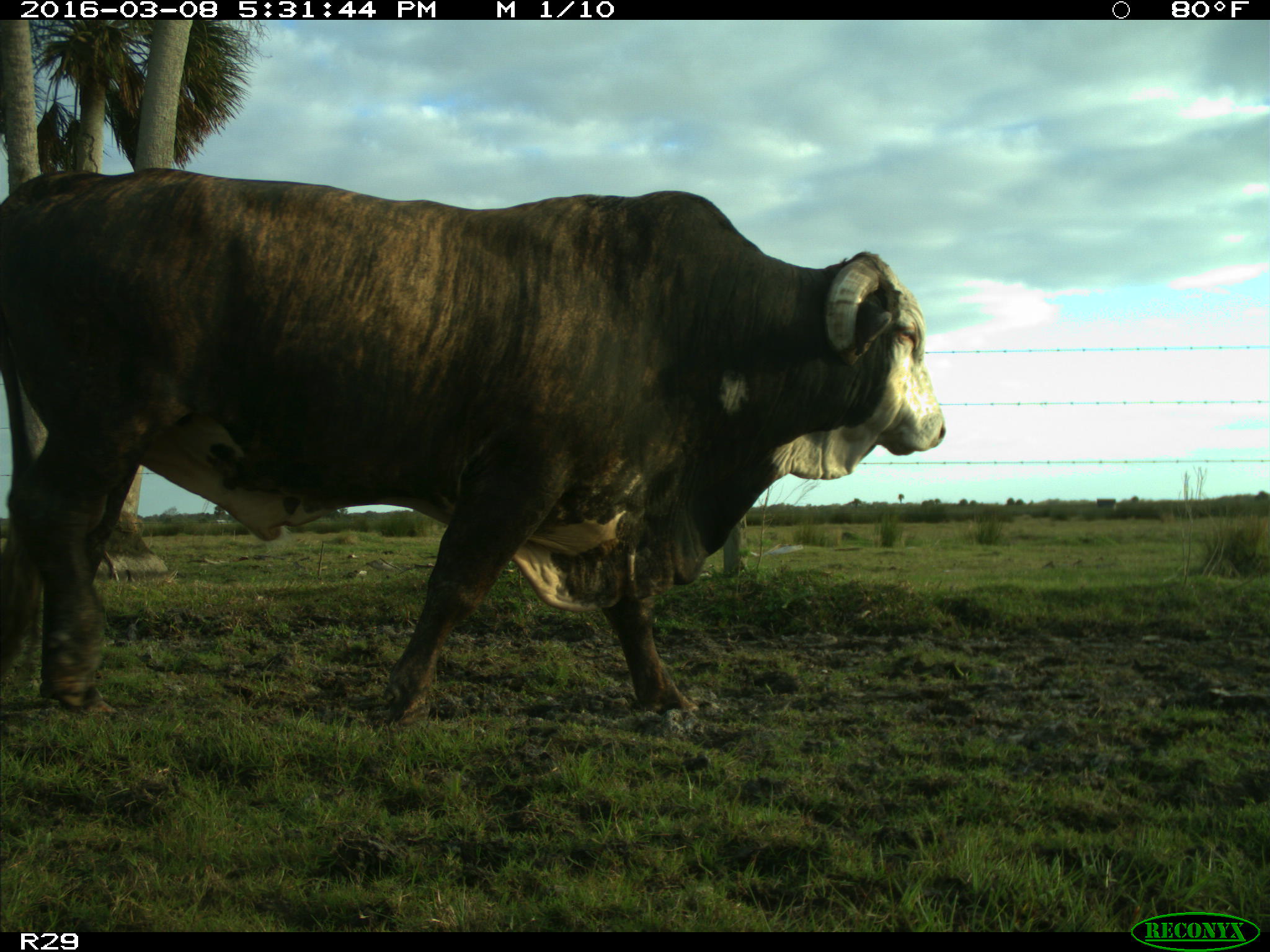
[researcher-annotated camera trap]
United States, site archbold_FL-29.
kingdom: Animalia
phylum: Chordata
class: Mammalia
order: Artiodactyla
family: Bovidae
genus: Bos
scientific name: Bos taurus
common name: domestic cow